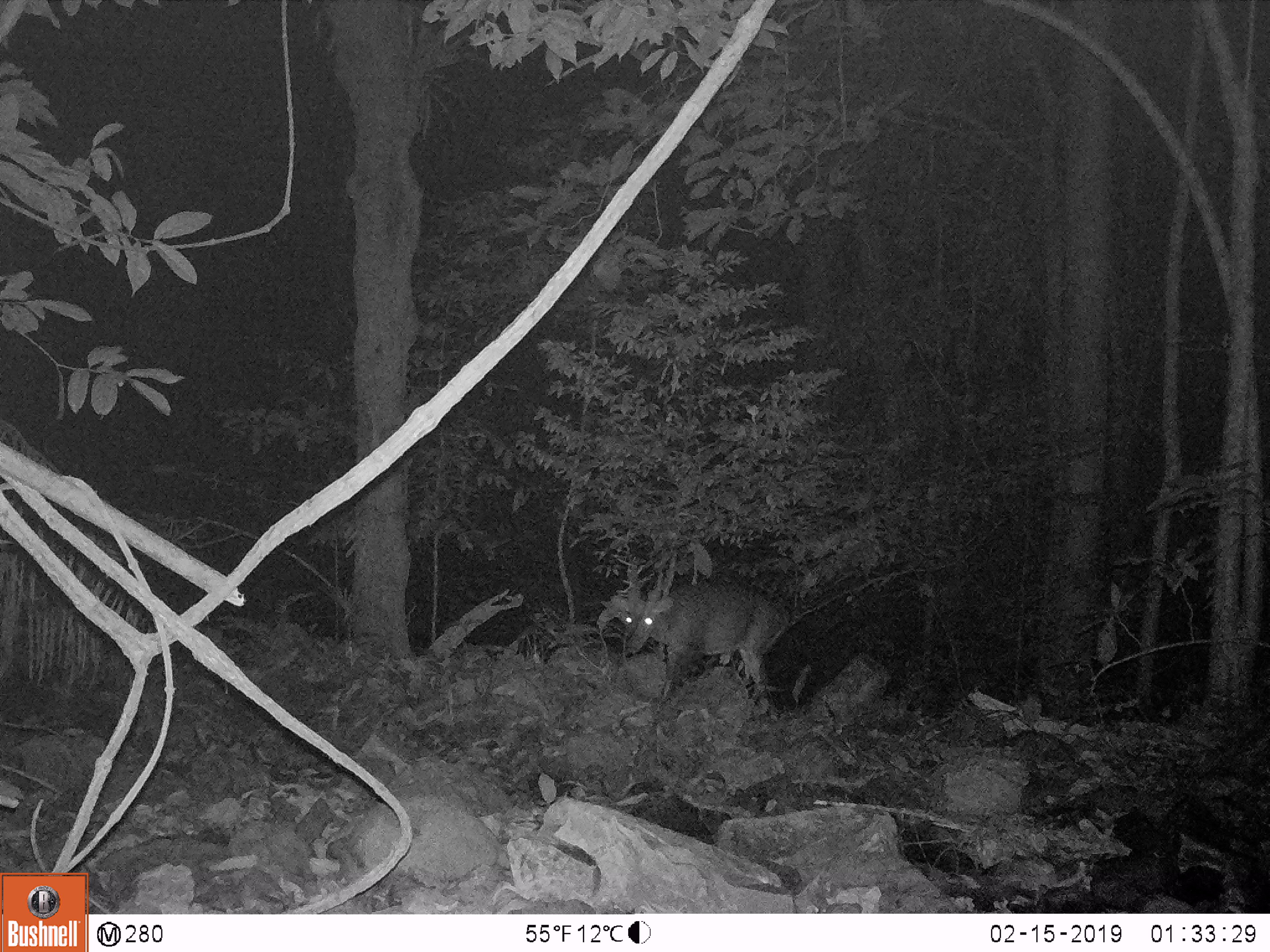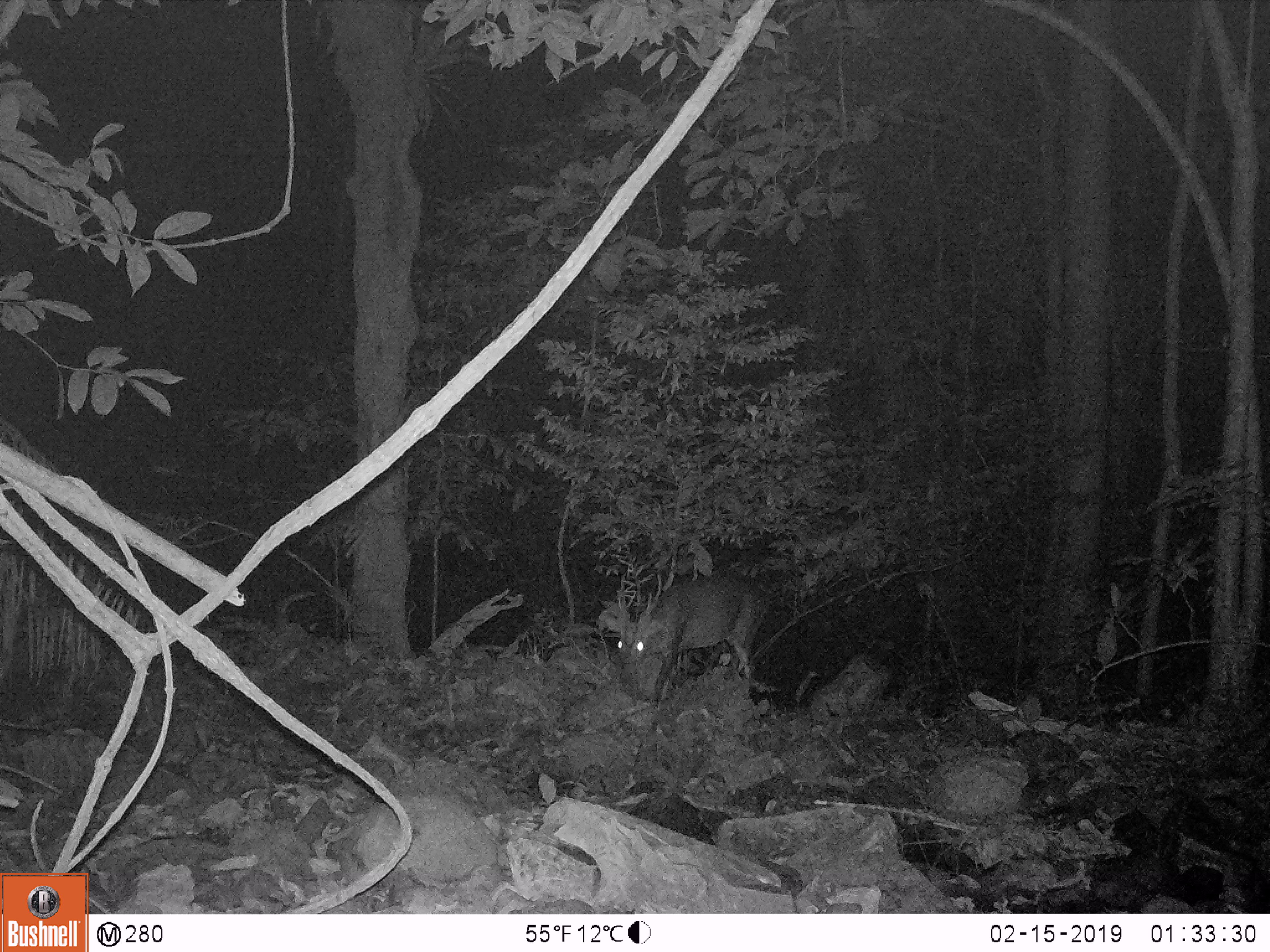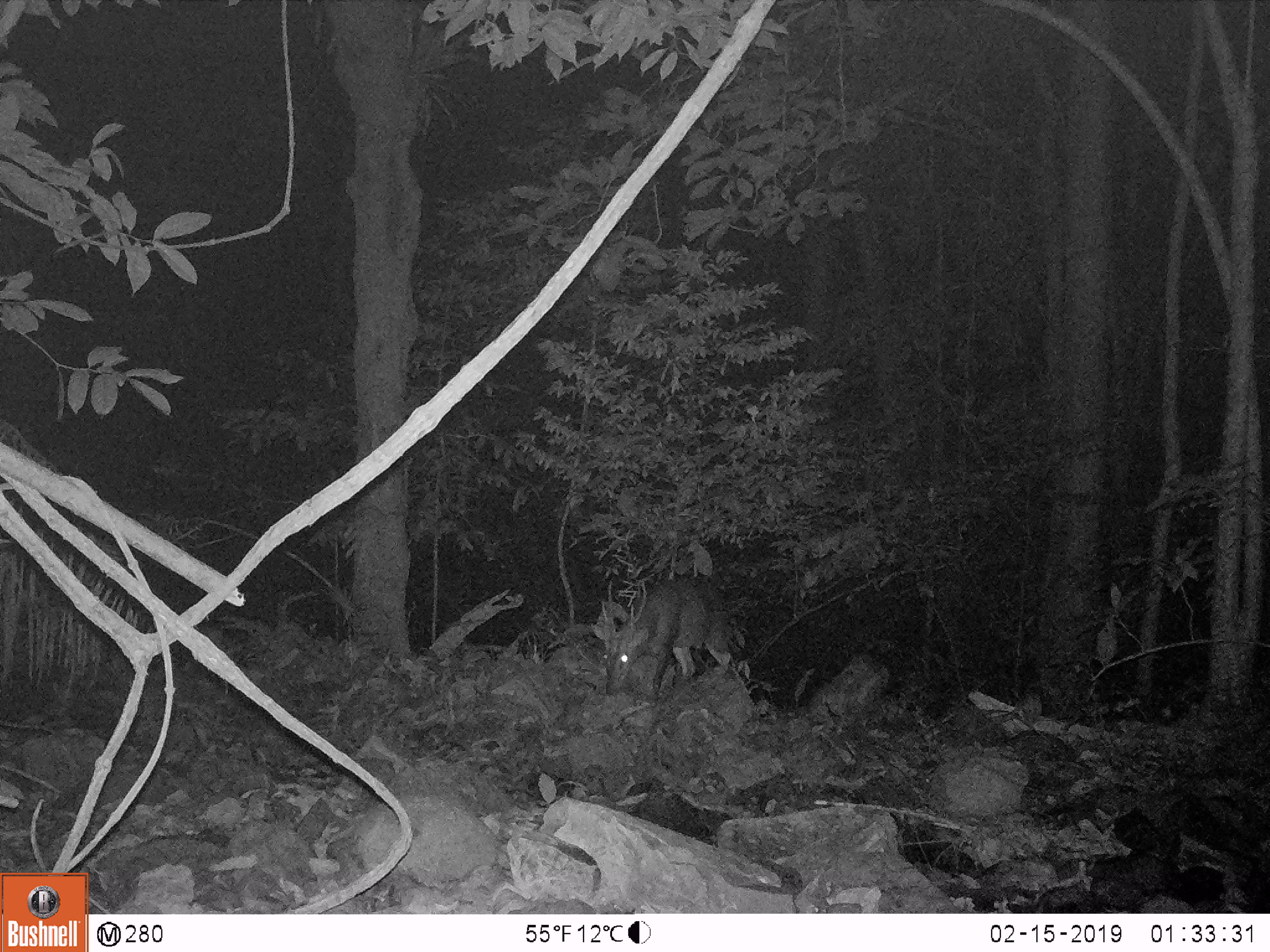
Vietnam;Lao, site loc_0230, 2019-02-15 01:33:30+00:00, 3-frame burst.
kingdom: Animalia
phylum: Chordata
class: Mammalia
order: Artiodactyla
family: Cervidae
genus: Muntiacus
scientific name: Muntiacus vuquangensis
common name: large-antlered muntjac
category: large antlered muntjac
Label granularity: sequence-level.